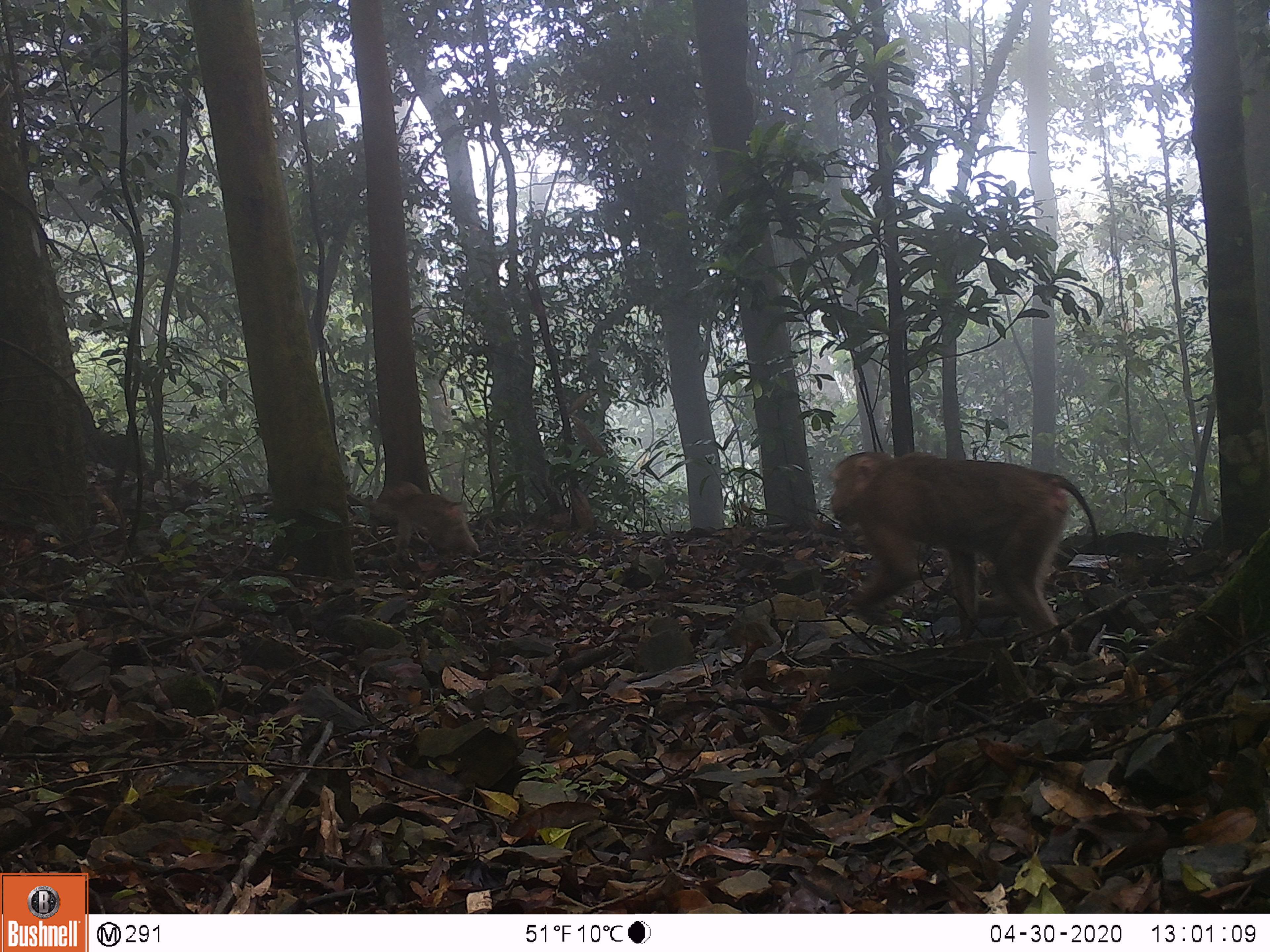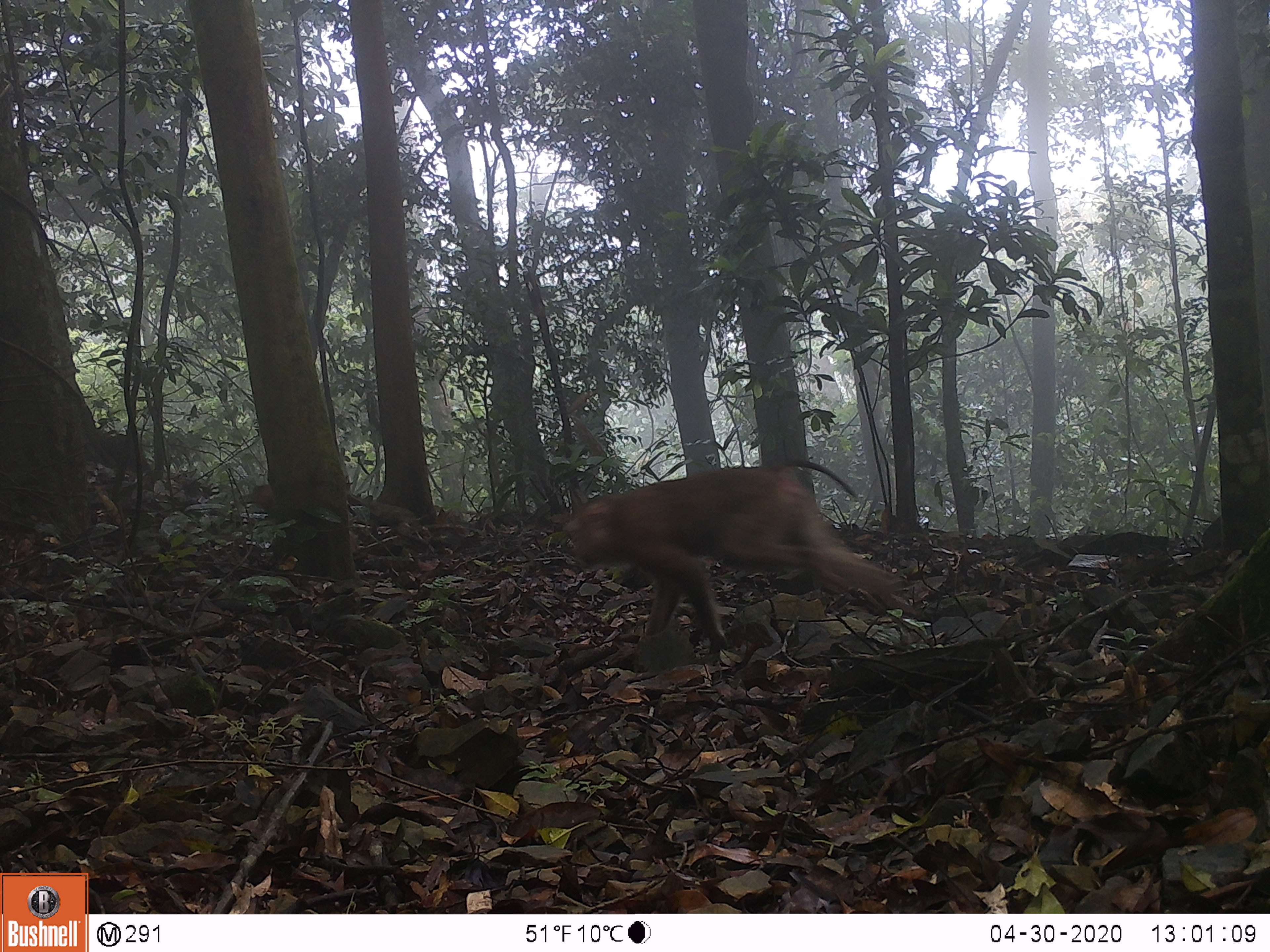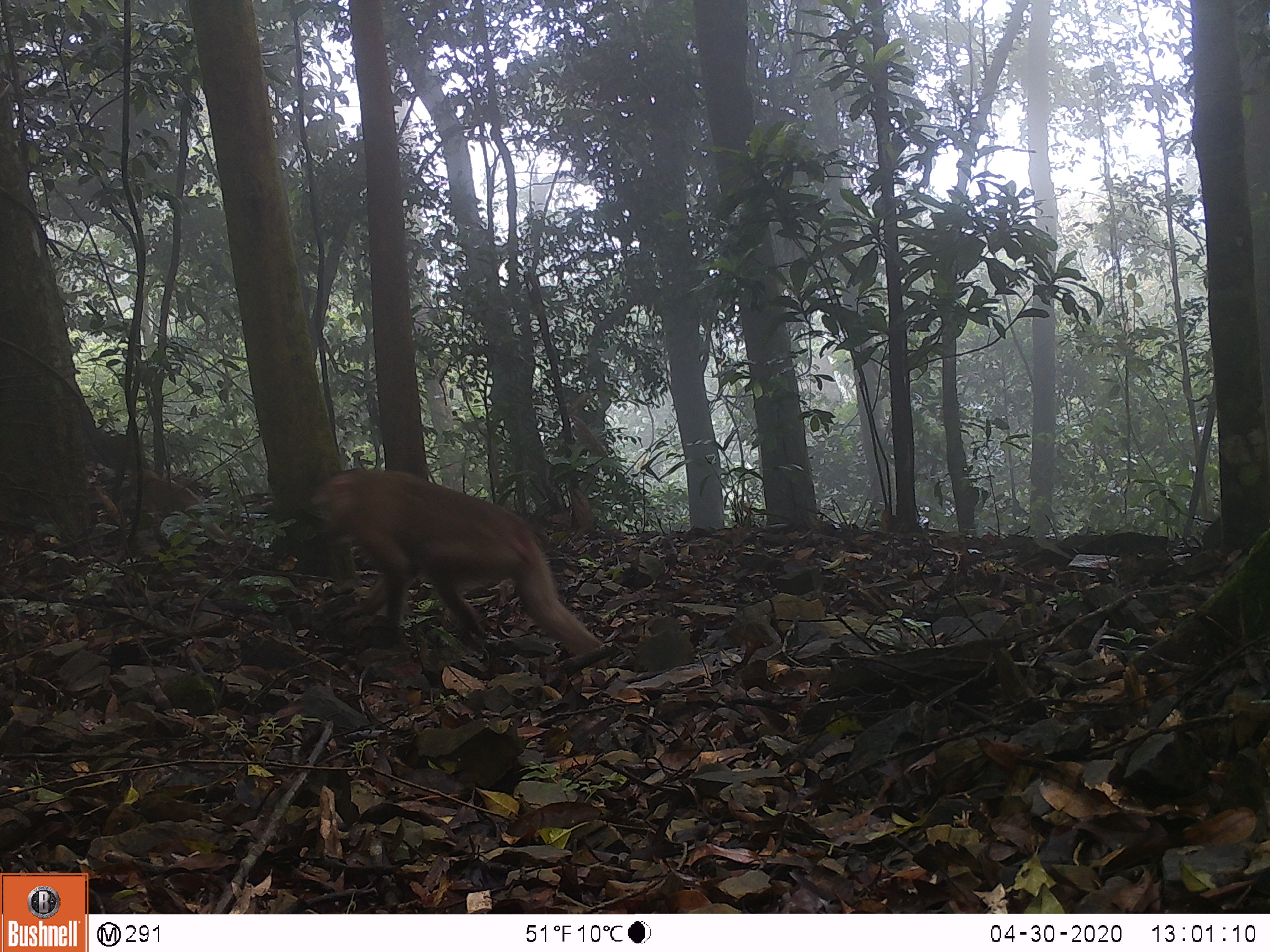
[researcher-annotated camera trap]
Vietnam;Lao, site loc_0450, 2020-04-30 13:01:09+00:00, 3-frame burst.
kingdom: Animalia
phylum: Chordata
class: Mammalia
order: Primates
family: Cercopithecidae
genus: Macaca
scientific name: Macaca nemestrina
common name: pig-tailed macaque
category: pig tailed macaque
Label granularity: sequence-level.